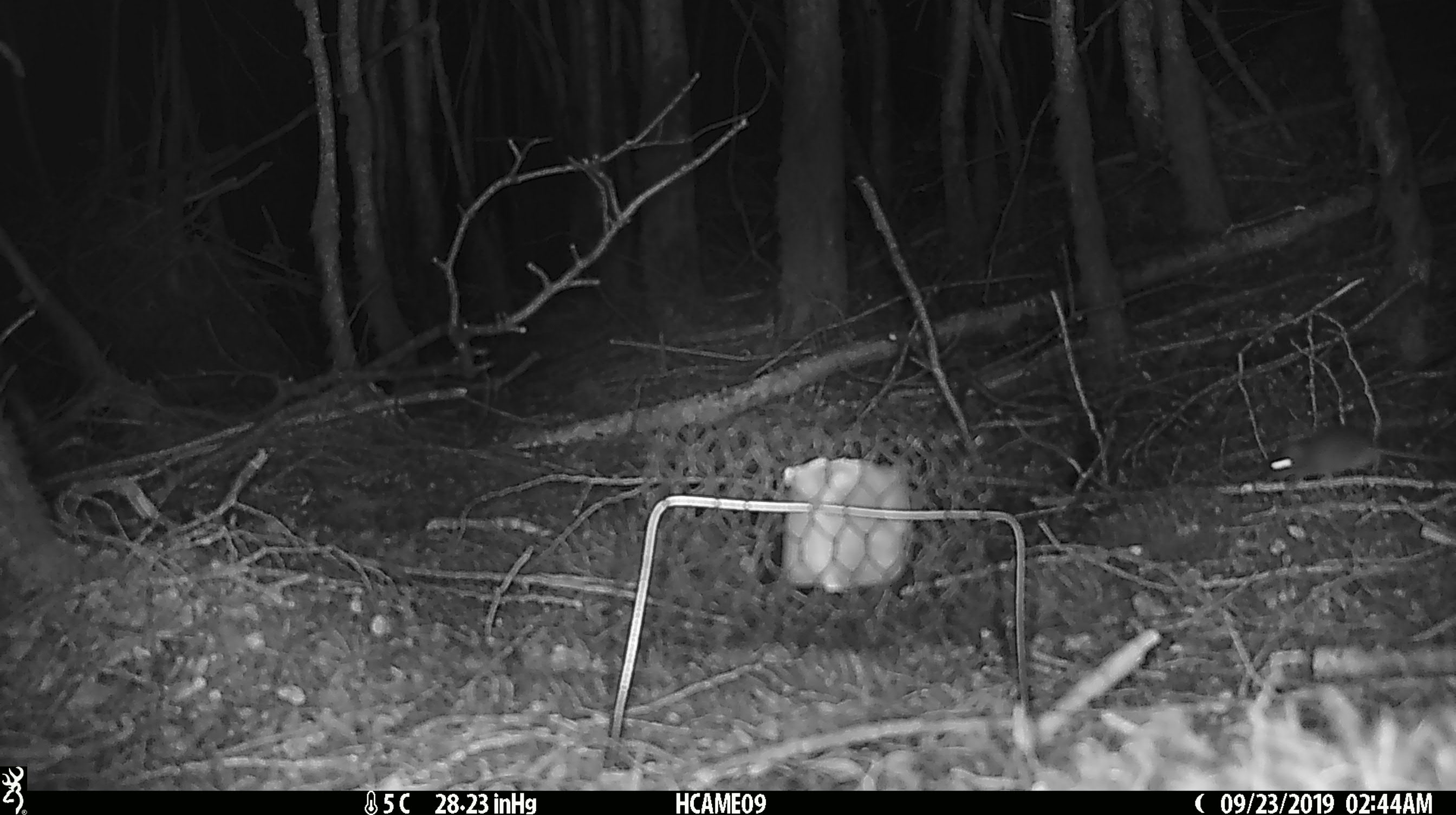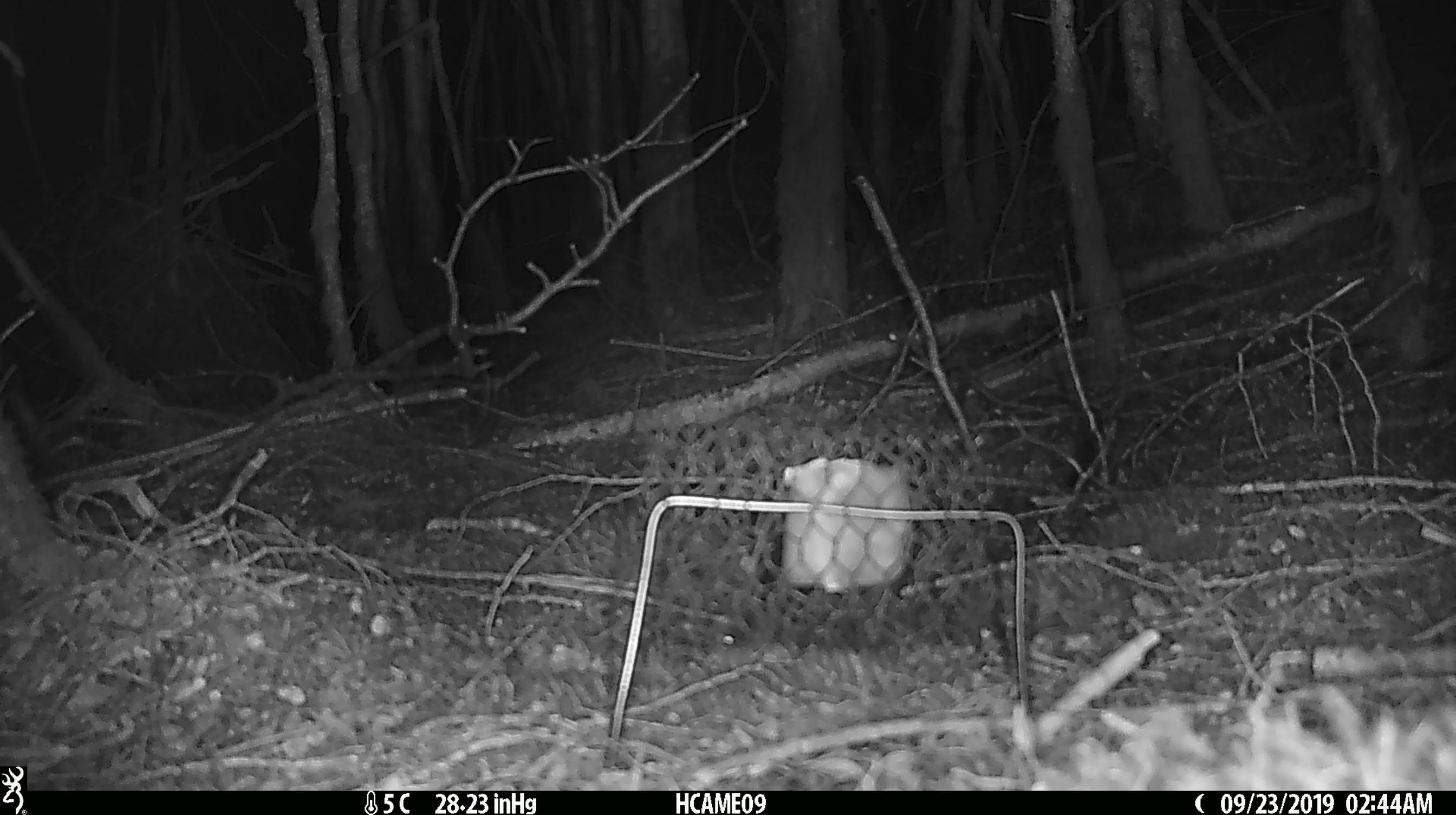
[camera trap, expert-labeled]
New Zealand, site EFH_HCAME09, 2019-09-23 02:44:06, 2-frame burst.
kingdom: Animalia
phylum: Chordata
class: Mammalia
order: Rodentia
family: Muridae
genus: Mus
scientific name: Mus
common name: mouse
Mouse (Mus).